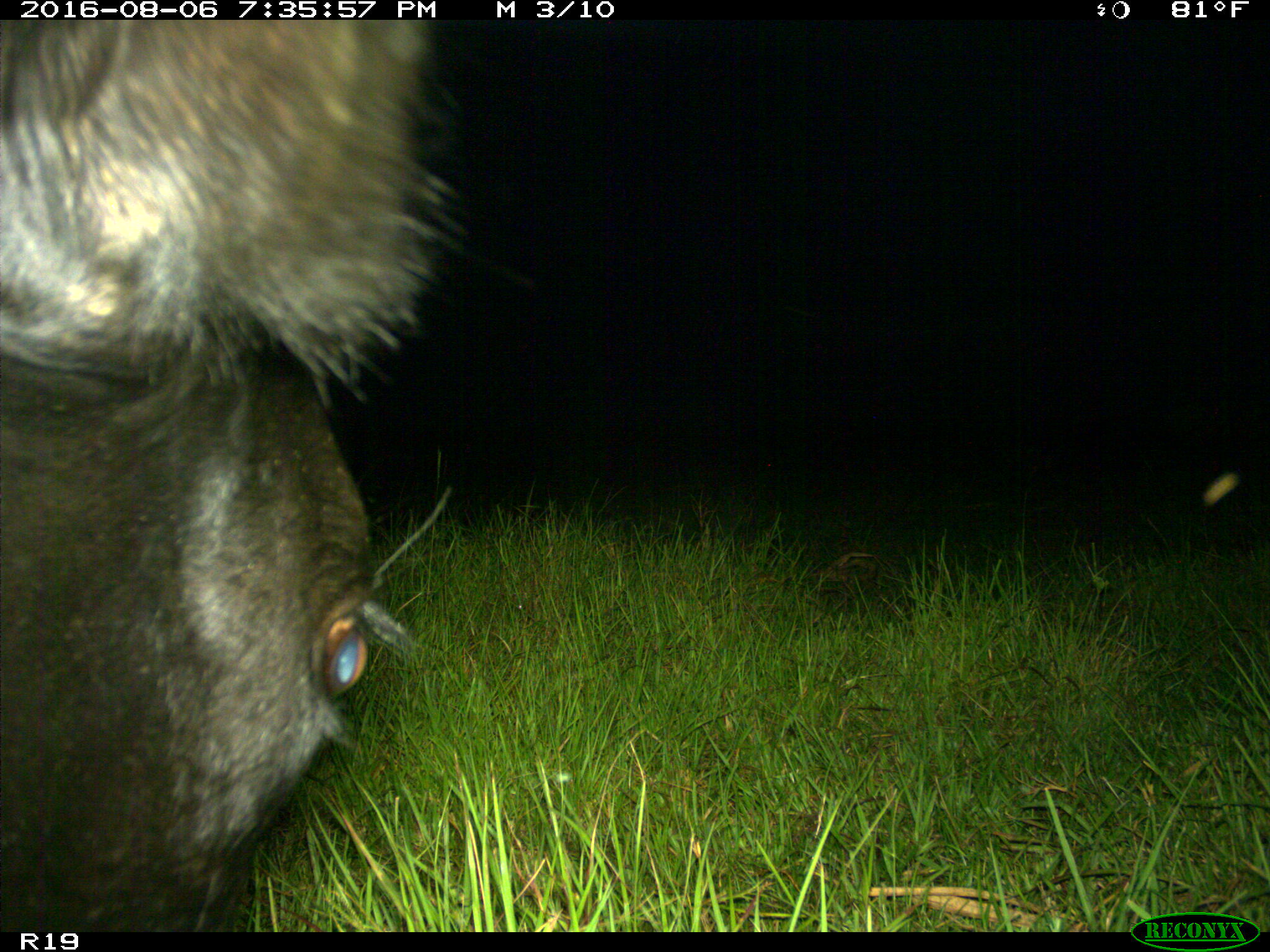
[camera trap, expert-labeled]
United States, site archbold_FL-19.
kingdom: Animalia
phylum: Chordata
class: Mammalia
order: Artiodactyla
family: Bovidae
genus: Bos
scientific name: Bos taurus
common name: domestic cow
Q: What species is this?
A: Bos taurus (domestic cow).